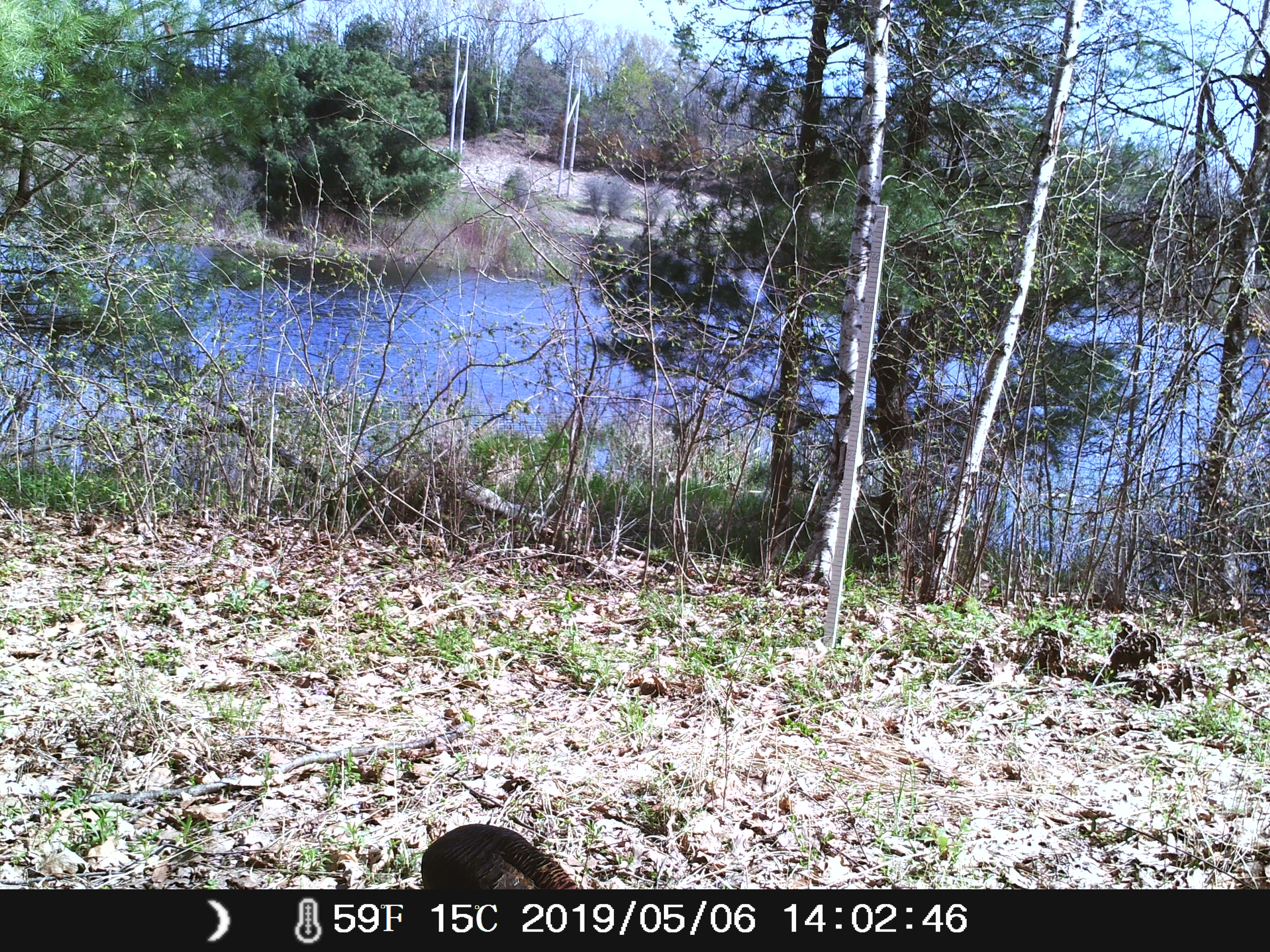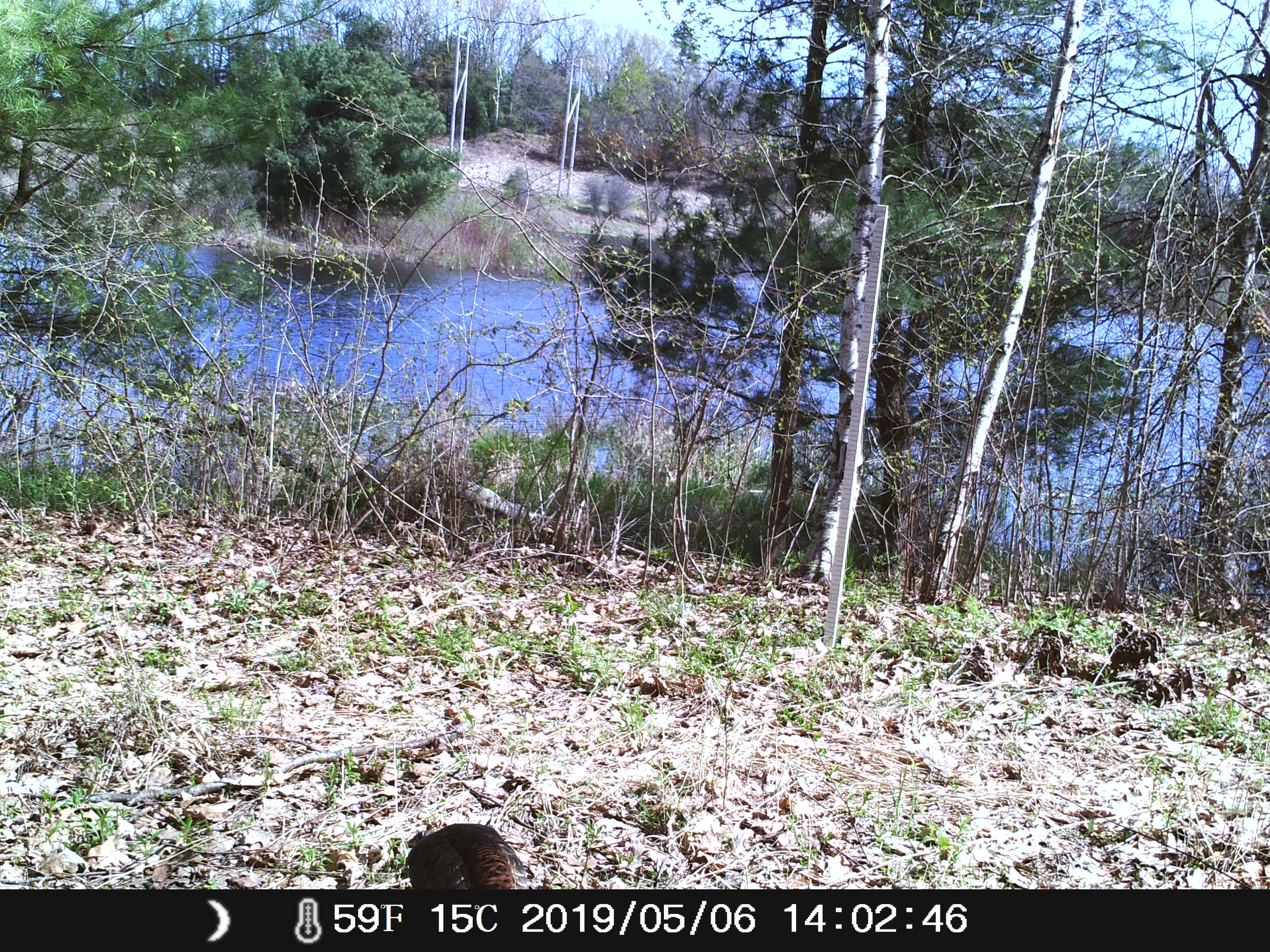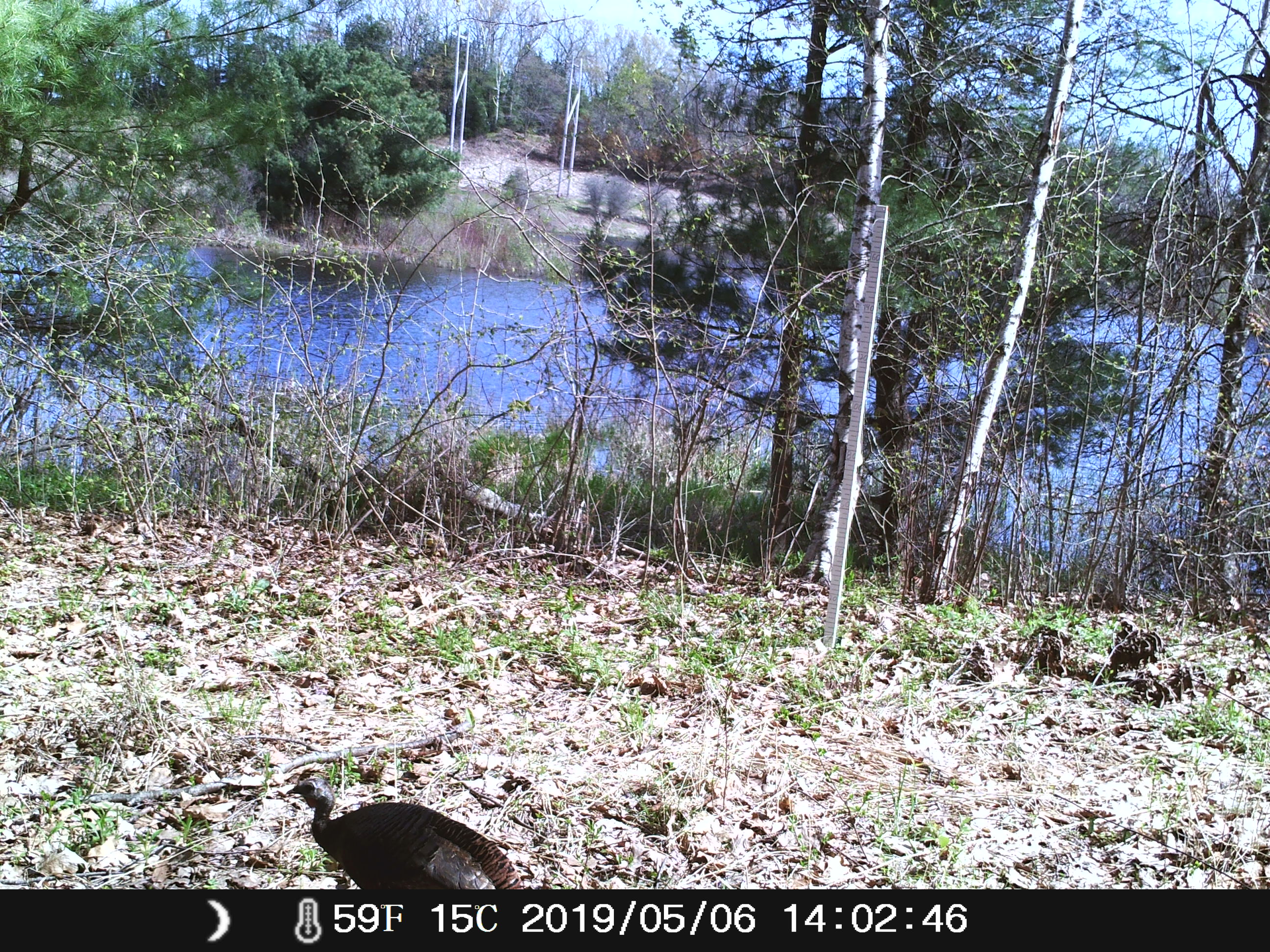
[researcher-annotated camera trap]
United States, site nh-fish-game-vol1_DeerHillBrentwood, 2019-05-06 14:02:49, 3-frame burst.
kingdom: Animalia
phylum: Chordata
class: Aves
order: Galliformes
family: Phasianidae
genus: Meleagris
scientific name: Meleagris gallopavo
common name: wild turkey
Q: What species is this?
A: Wild turkey (Meleagris gallopavo).